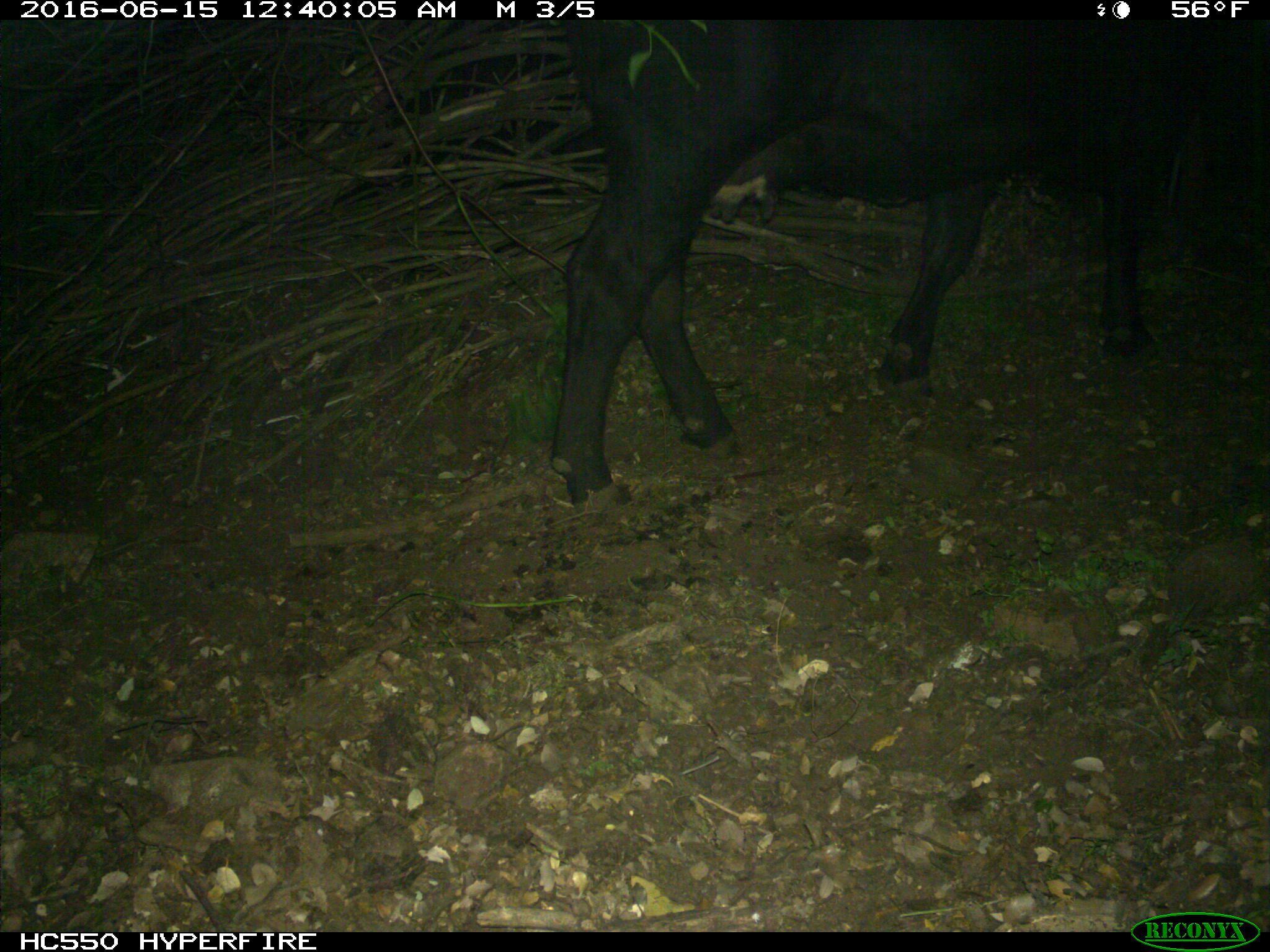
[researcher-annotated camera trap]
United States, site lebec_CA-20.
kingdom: Animalia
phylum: Chordata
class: Mammalia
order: Artiodactyla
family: Bovidae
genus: Bos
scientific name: Bos taurus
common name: domestic cow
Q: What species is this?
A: Bos taurus (domestic cow).